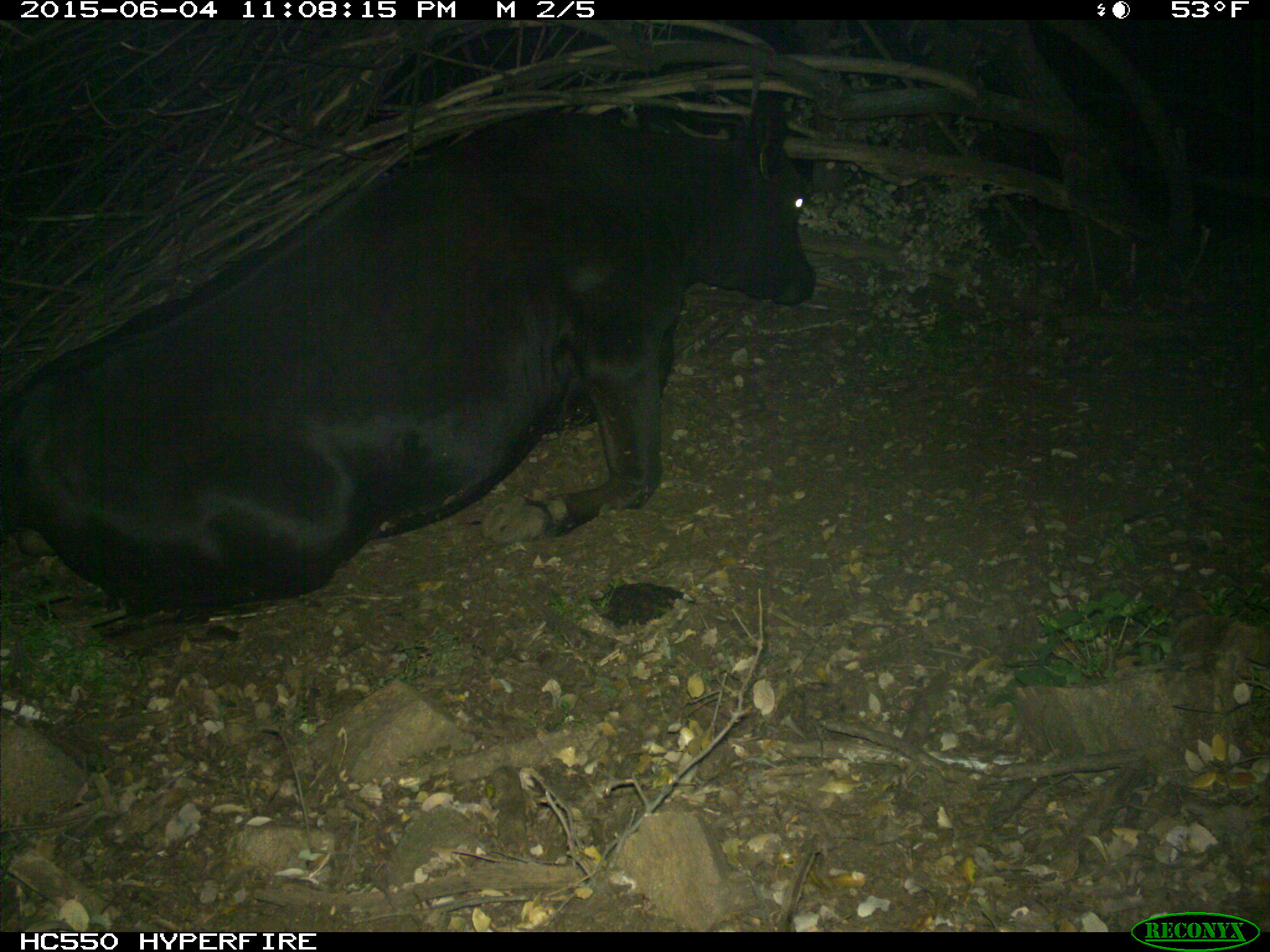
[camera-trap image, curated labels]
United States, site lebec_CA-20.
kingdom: Animalia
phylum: Chordata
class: Mammalia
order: Artiodactyla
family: Bovidae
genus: Bos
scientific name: Bos taurus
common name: domestic cow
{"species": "Bos taurus (domestic cow)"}